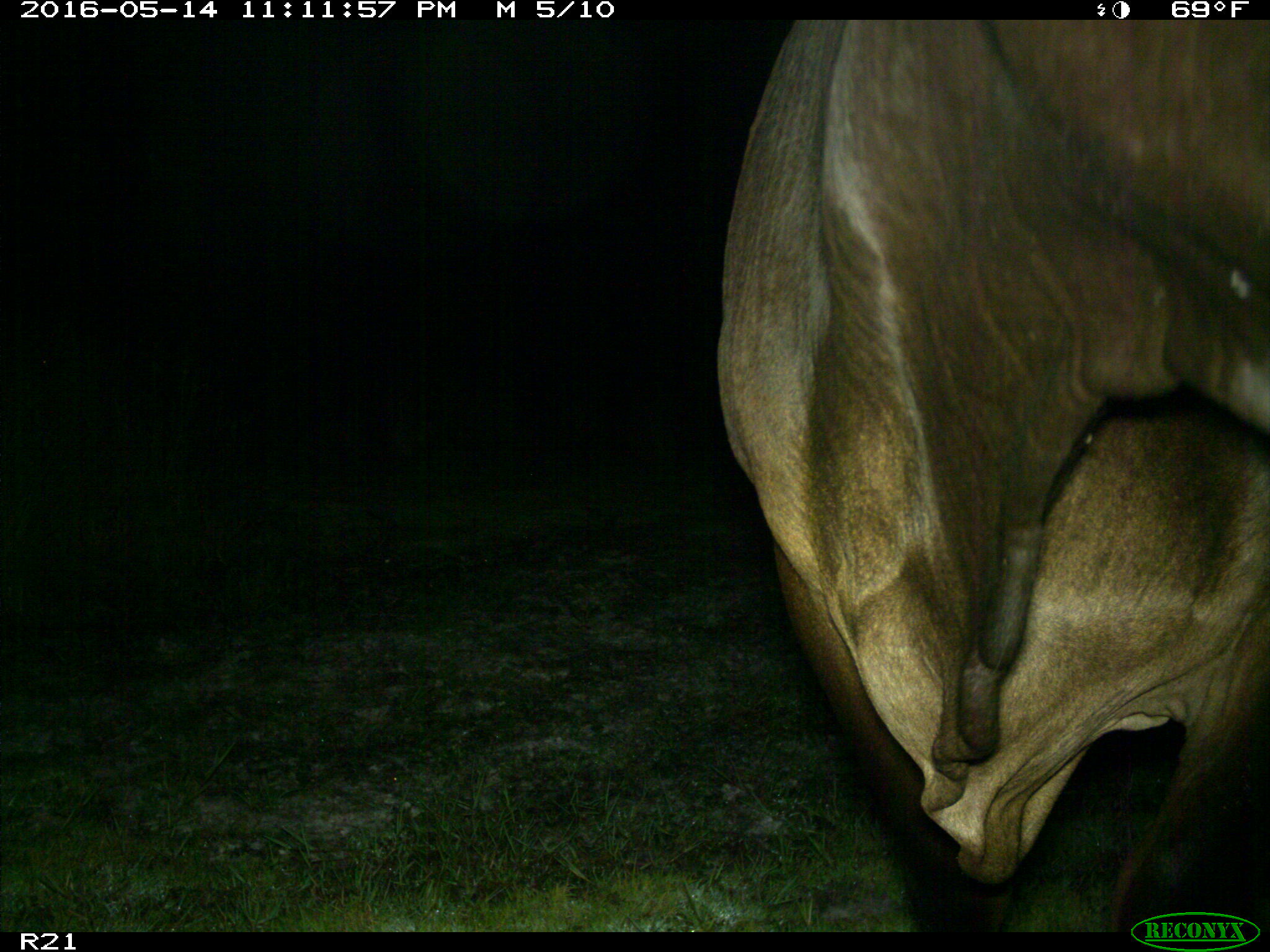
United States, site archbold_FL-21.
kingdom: Animalia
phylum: Chordata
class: Mammalia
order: Artiodactyla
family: Bovidae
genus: Bos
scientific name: Bos taurus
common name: domestic cow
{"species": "Bos taurus (domestic cow)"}